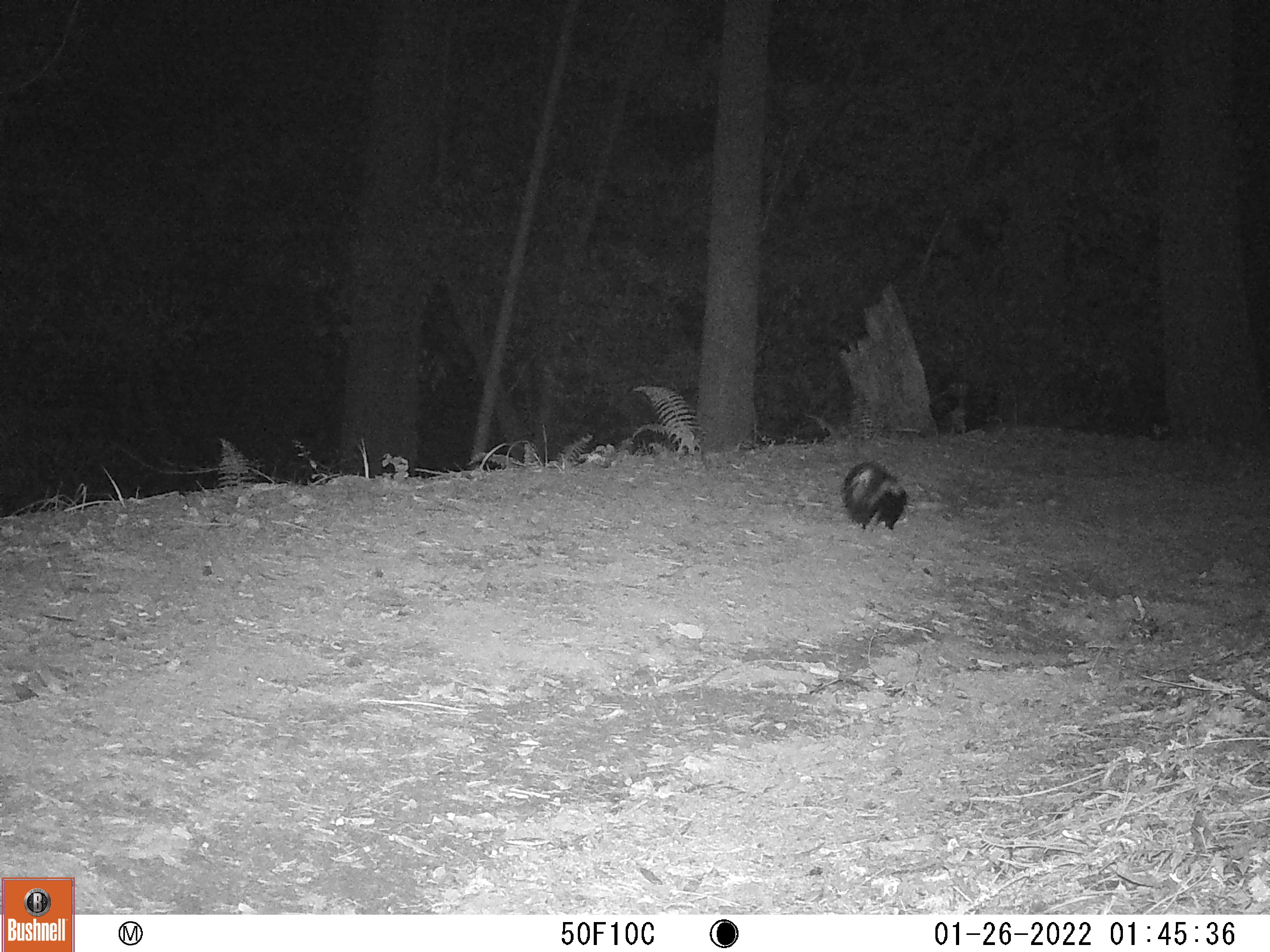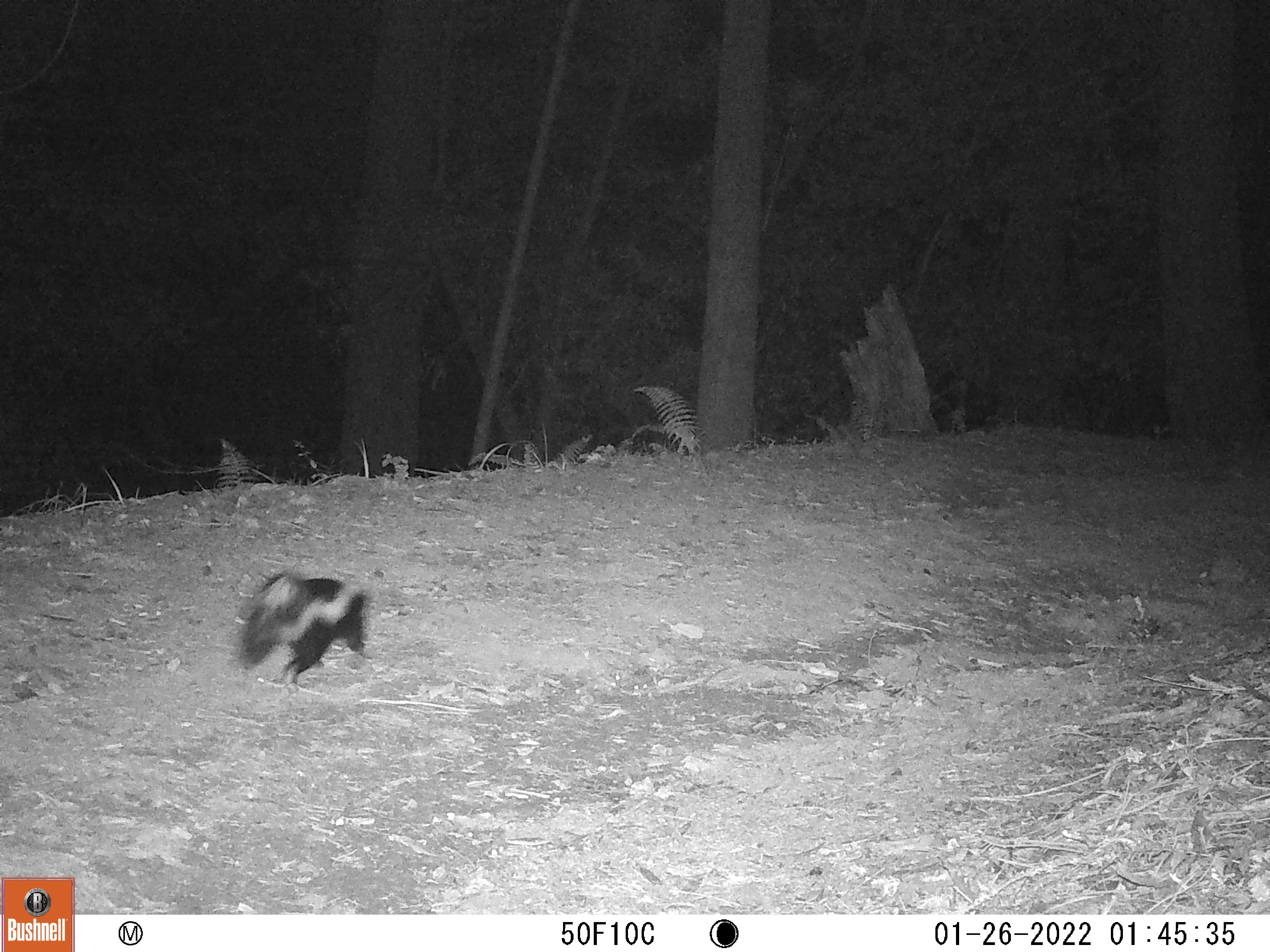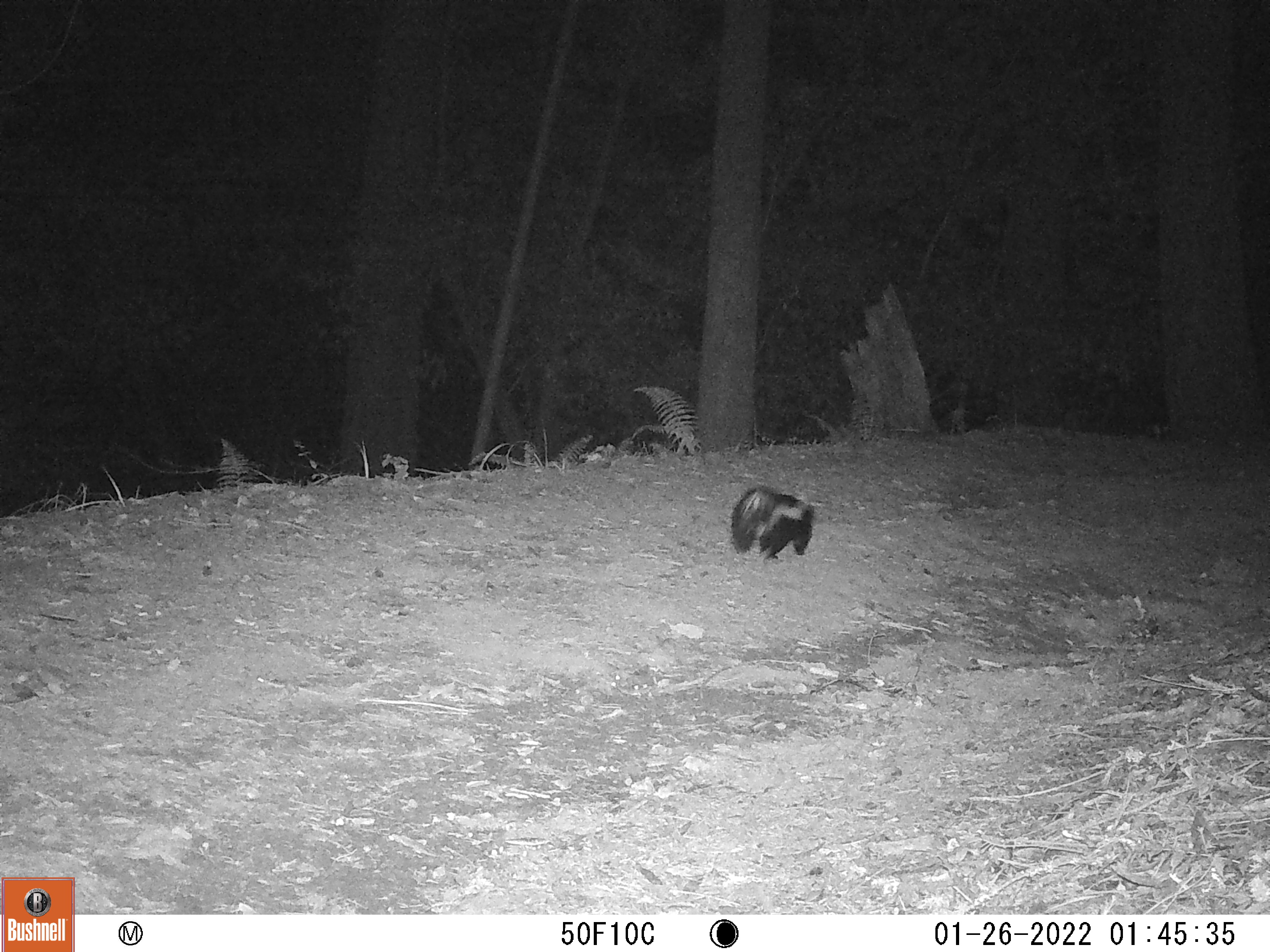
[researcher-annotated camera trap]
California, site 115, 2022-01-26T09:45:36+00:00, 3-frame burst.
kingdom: Animalia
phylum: Chordata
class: Mammalia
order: Carnivora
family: Mephitidae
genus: Mephitis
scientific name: Mephitis mephitis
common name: striped skunk